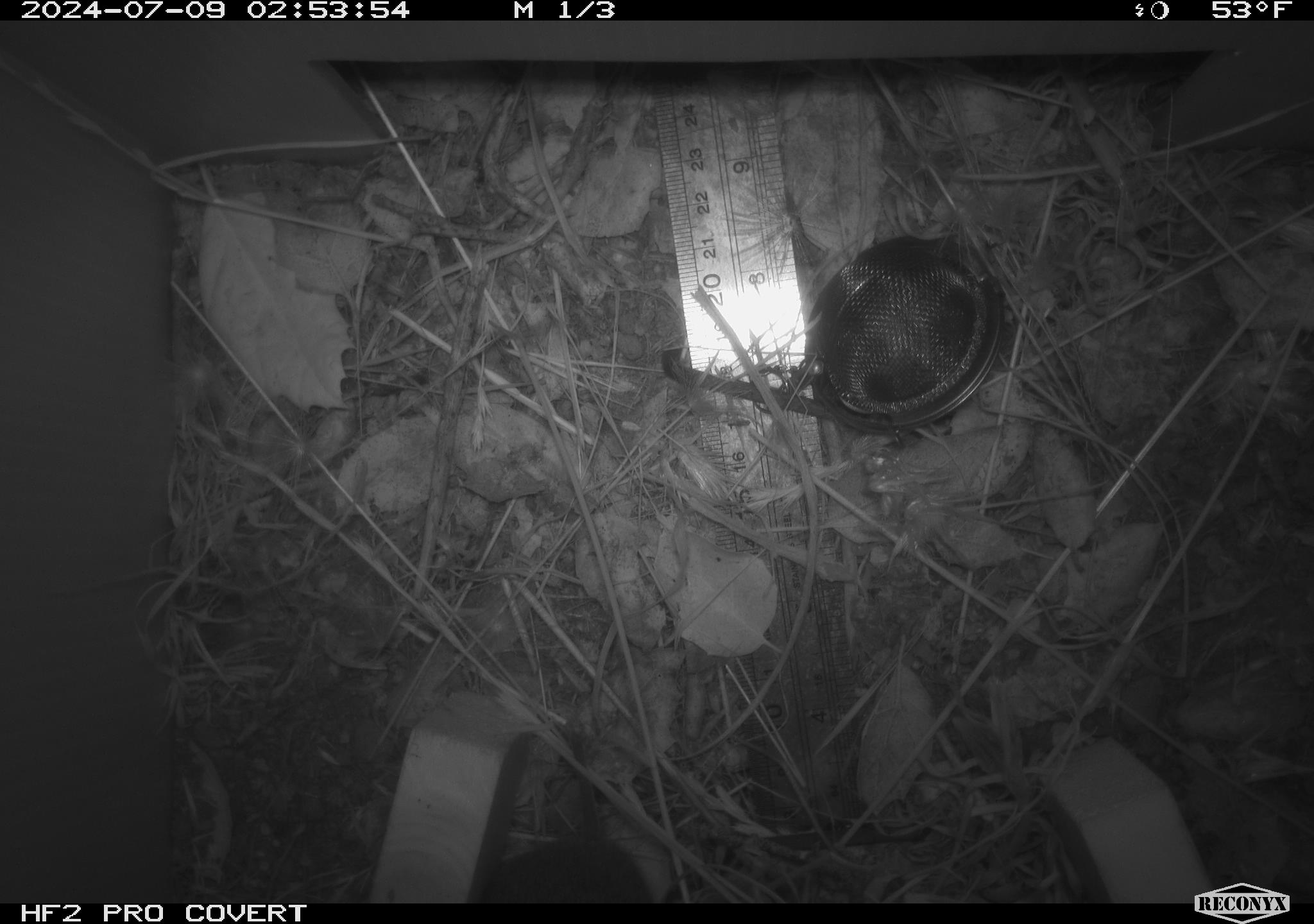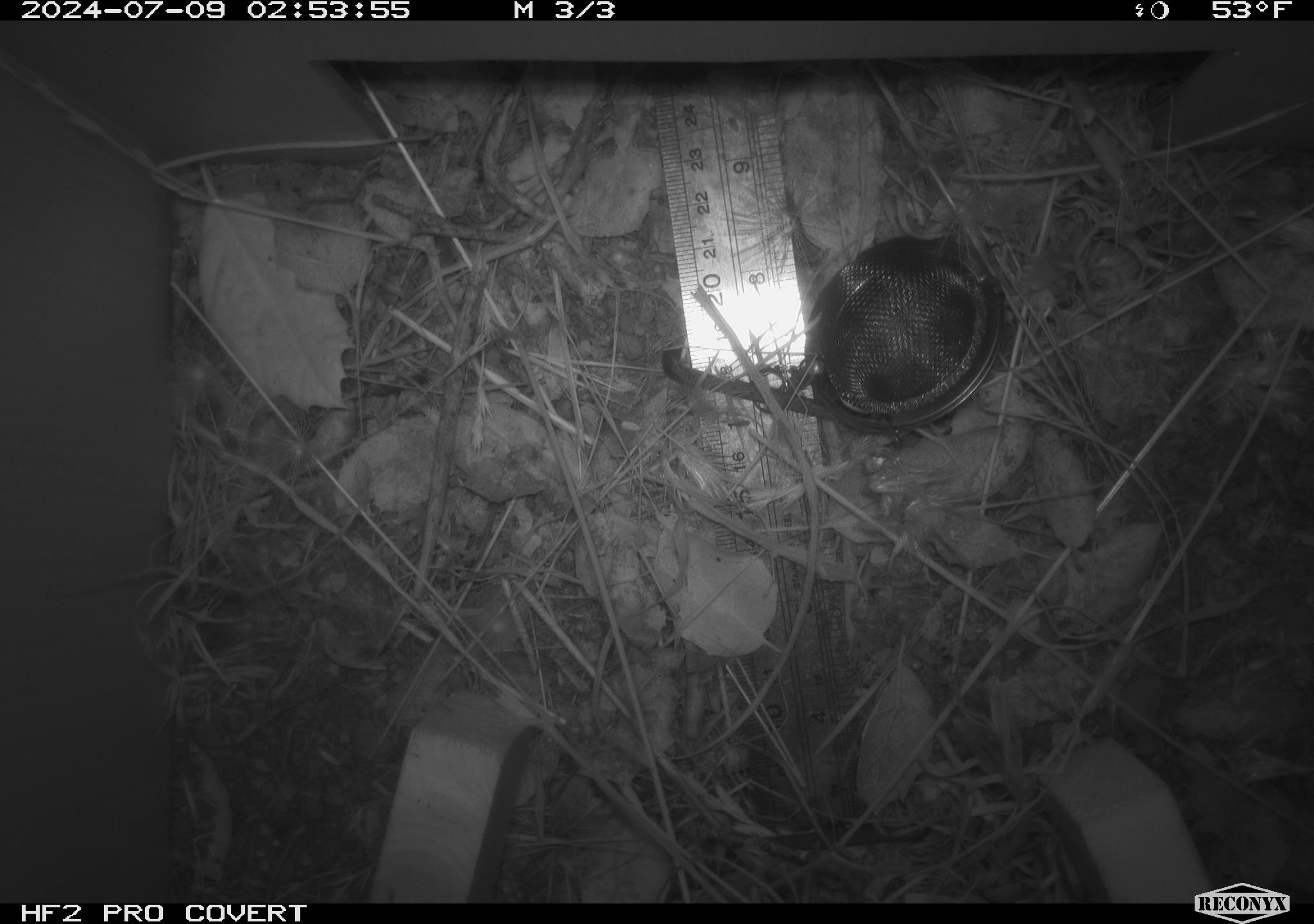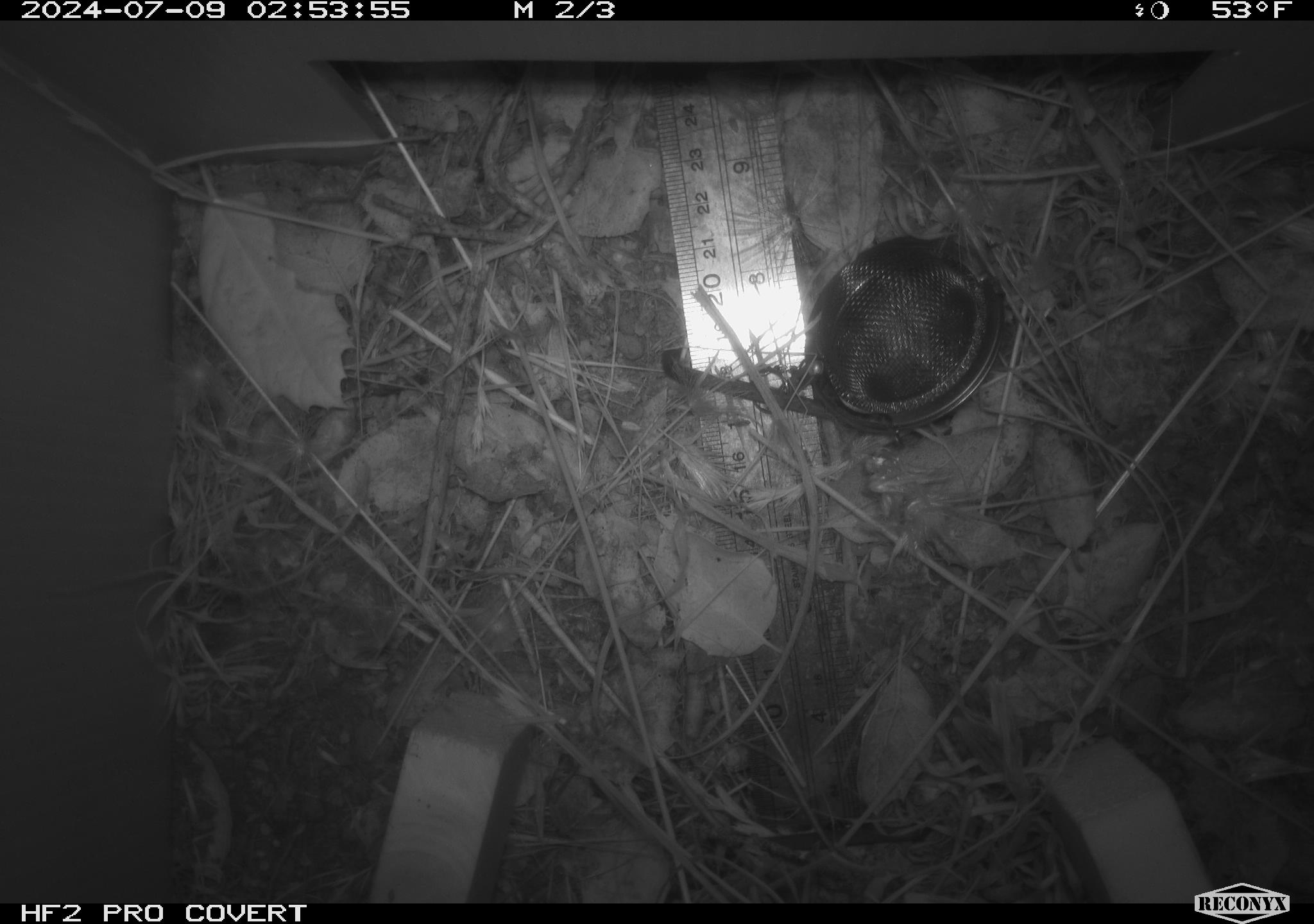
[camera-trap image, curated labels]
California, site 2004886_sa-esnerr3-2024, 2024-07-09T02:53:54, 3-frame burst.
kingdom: Animalia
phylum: Chordata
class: Mammalia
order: Rodentia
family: Cricetidae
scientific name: Cricetidae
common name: hamsters, voles, lemmings, and allies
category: cricetidae family